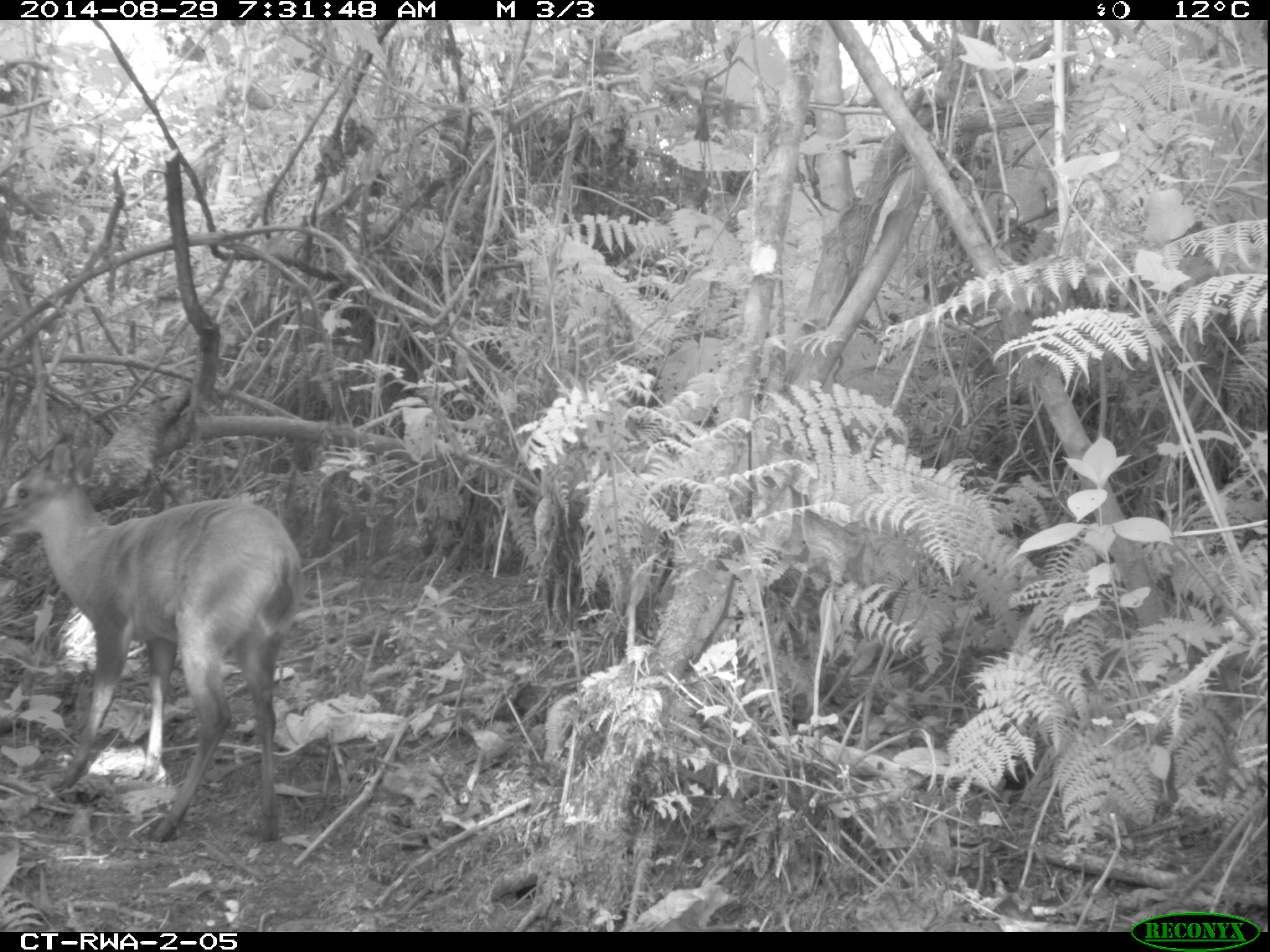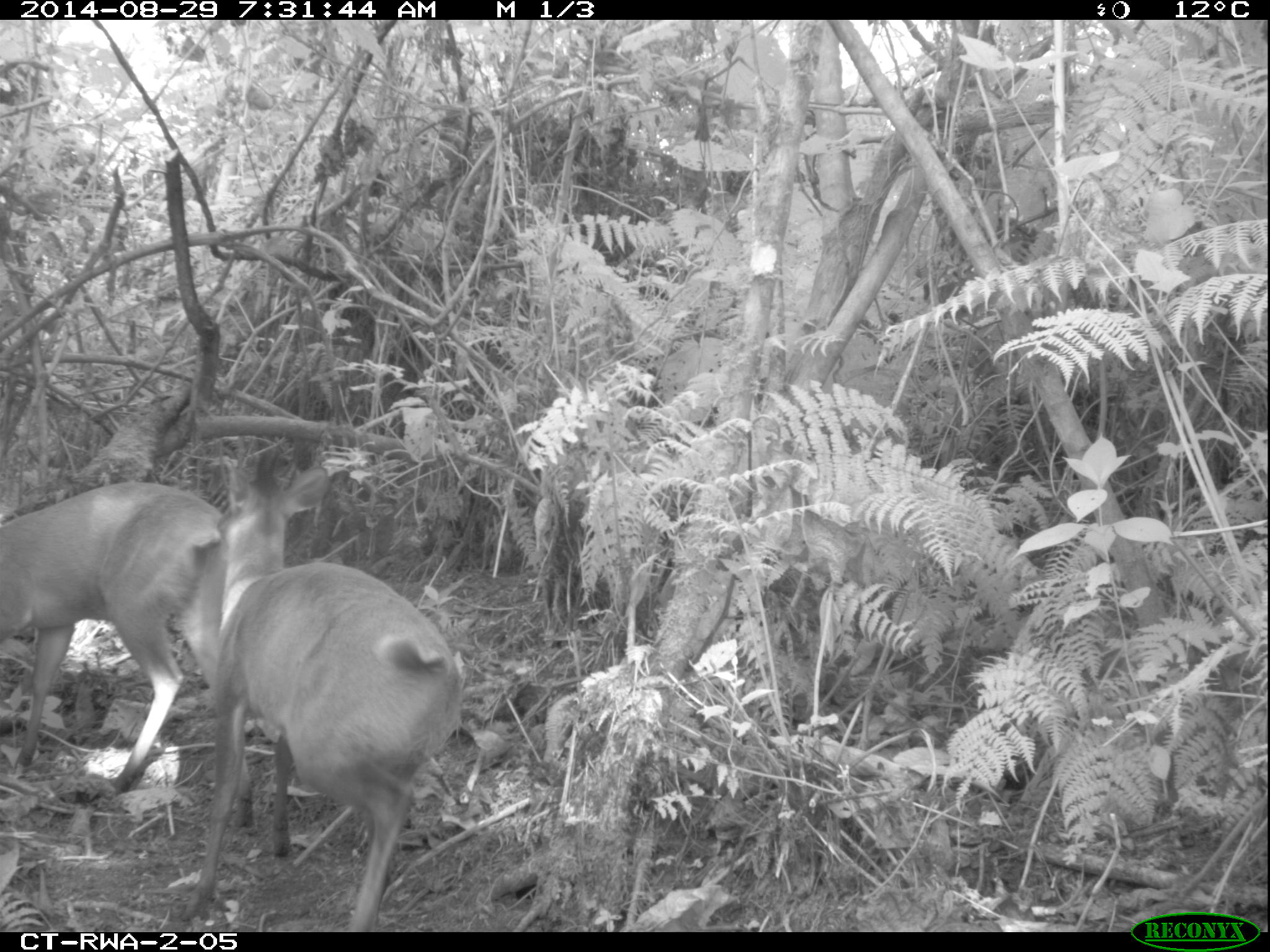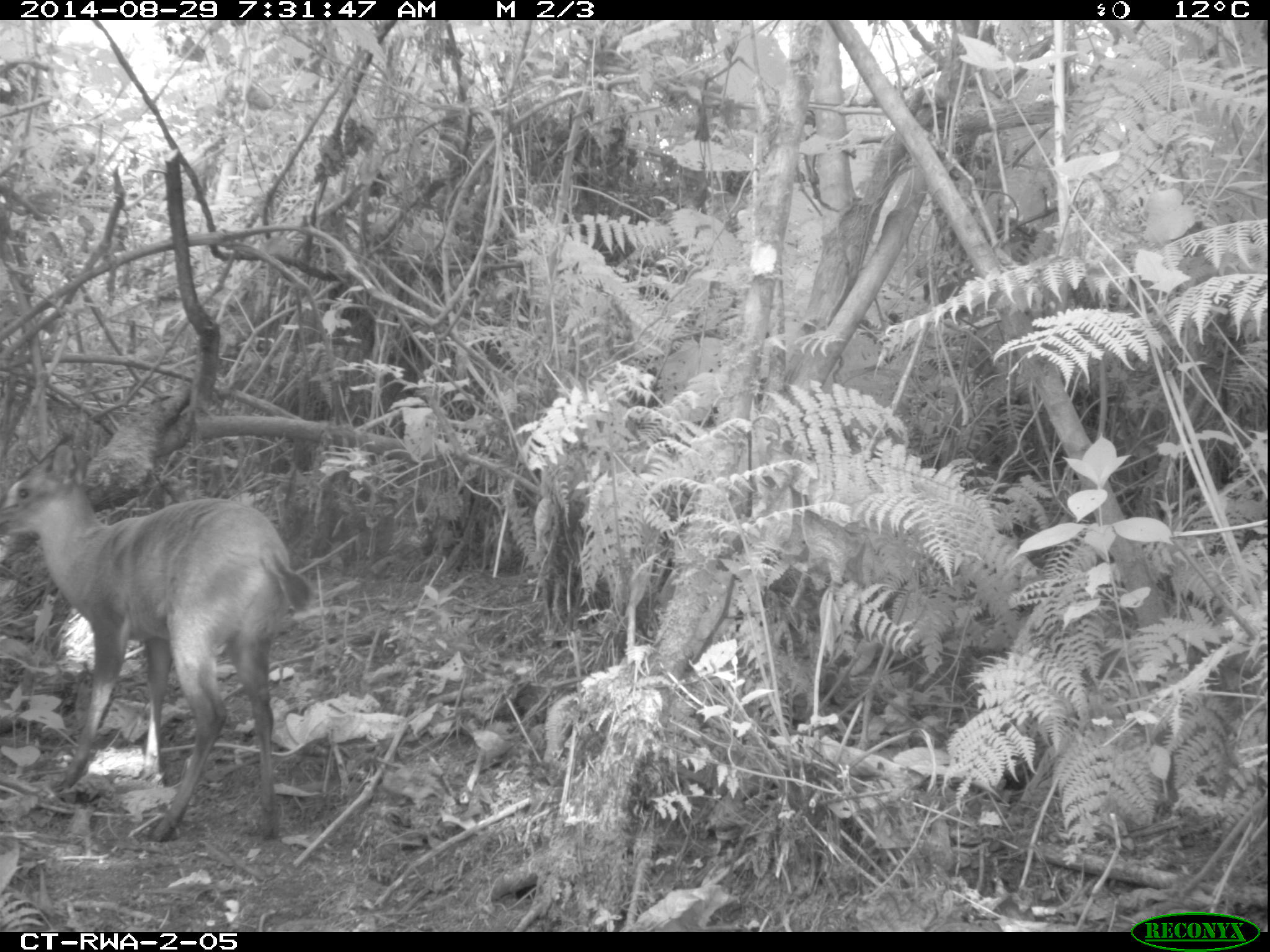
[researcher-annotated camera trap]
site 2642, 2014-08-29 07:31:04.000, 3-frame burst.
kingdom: Animalia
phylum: Chordata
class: Mammalia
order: Artiodactyla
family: Bovidae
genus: Cephalophus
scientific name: Cephalophus nigrifrons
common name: black-fronted duiker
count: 2